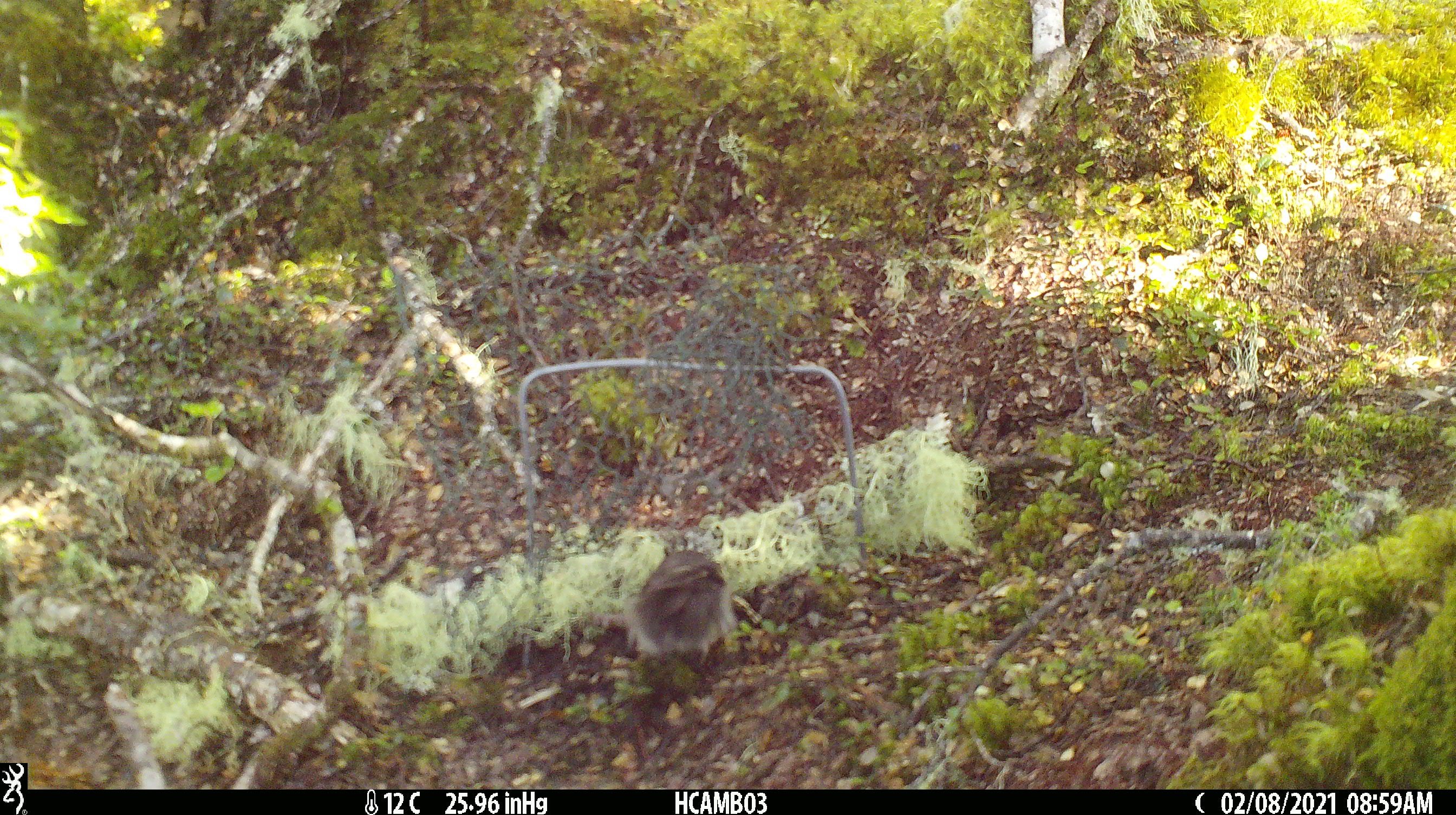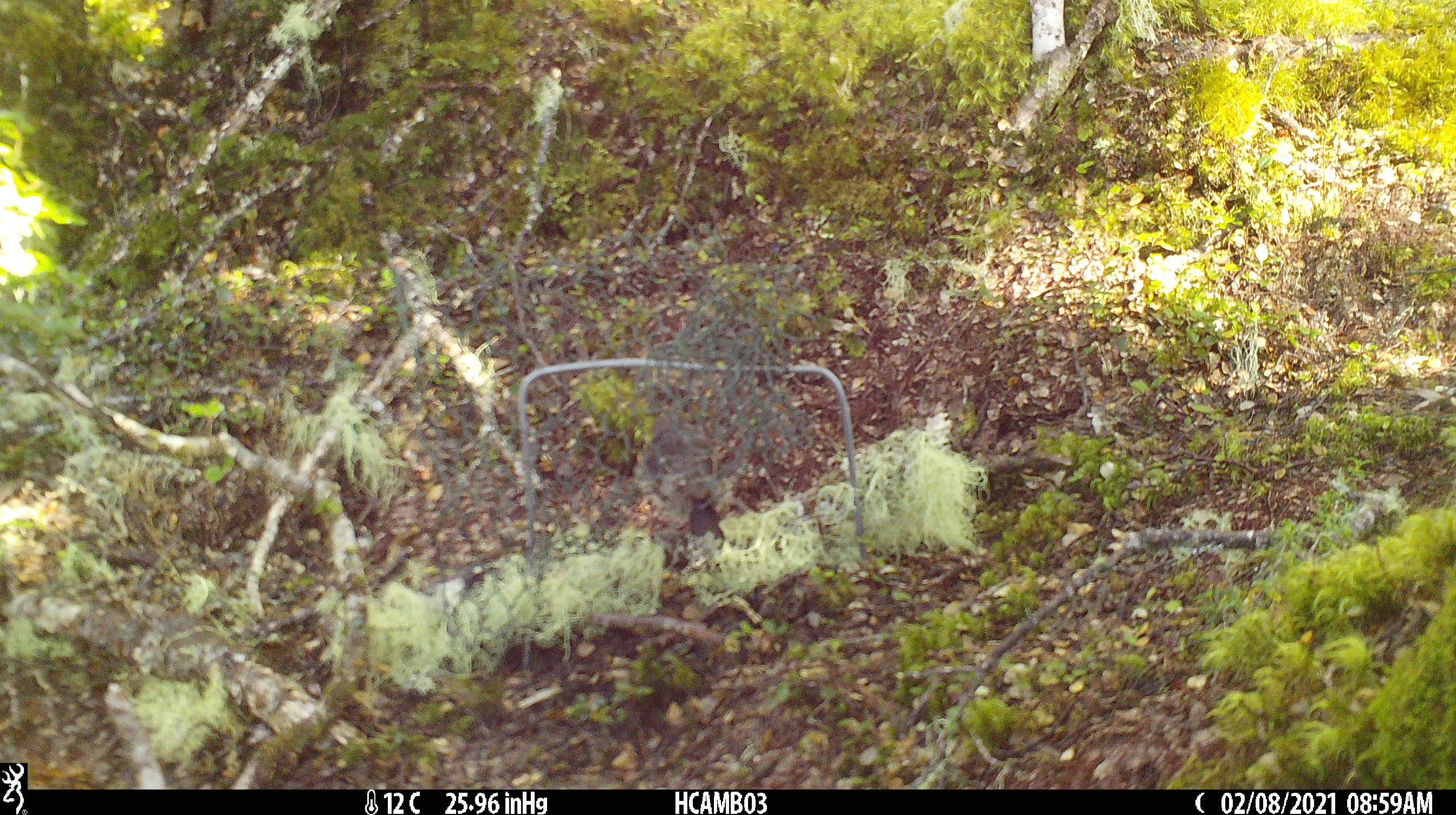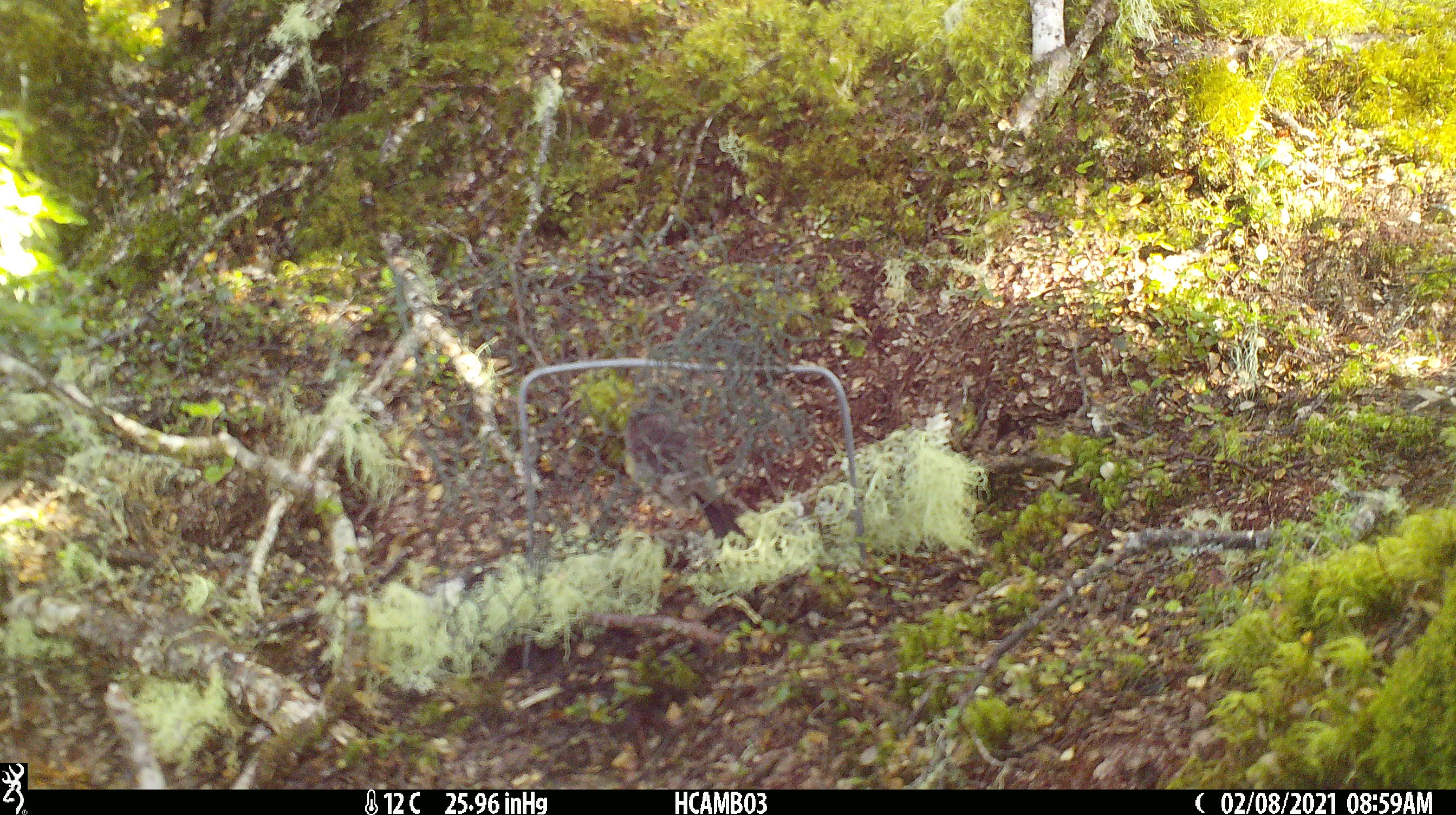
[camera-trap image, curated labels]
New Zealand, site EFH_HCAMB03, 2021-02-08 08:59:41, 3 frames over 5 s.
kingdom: Animalia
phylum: Chordata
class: Aves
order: Passeriformes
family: Petroicidae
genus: Petroica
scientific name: Petroica macrocephala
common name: tomtit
Tomtit (Petroica macrocephala).